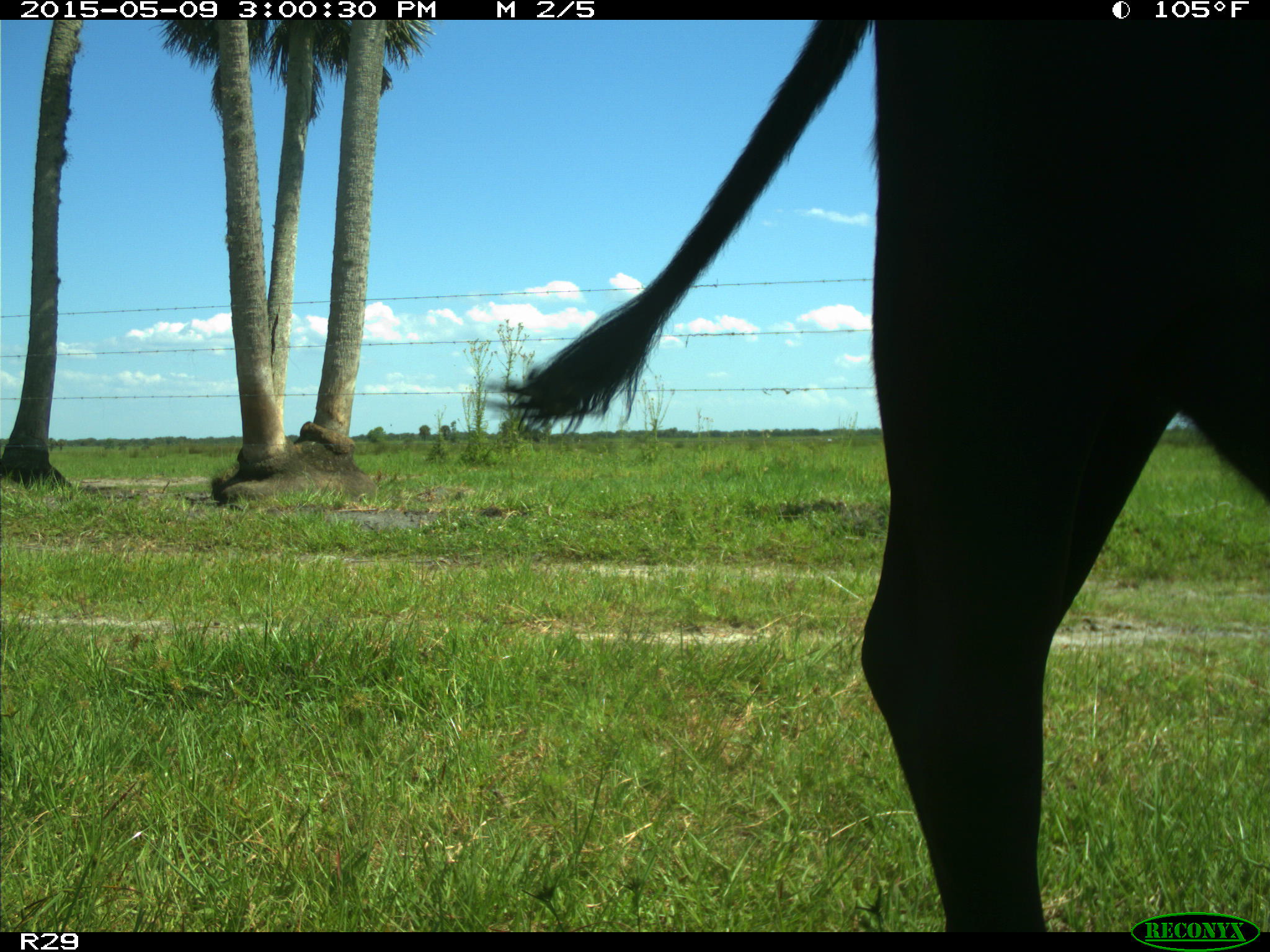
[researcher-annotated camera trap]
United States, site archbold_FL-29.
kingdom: Animalia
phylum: Chordata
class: Mammalia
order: Artiodactyla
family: Bovidae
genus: Bos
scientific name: Bos taurus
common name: domestic cow